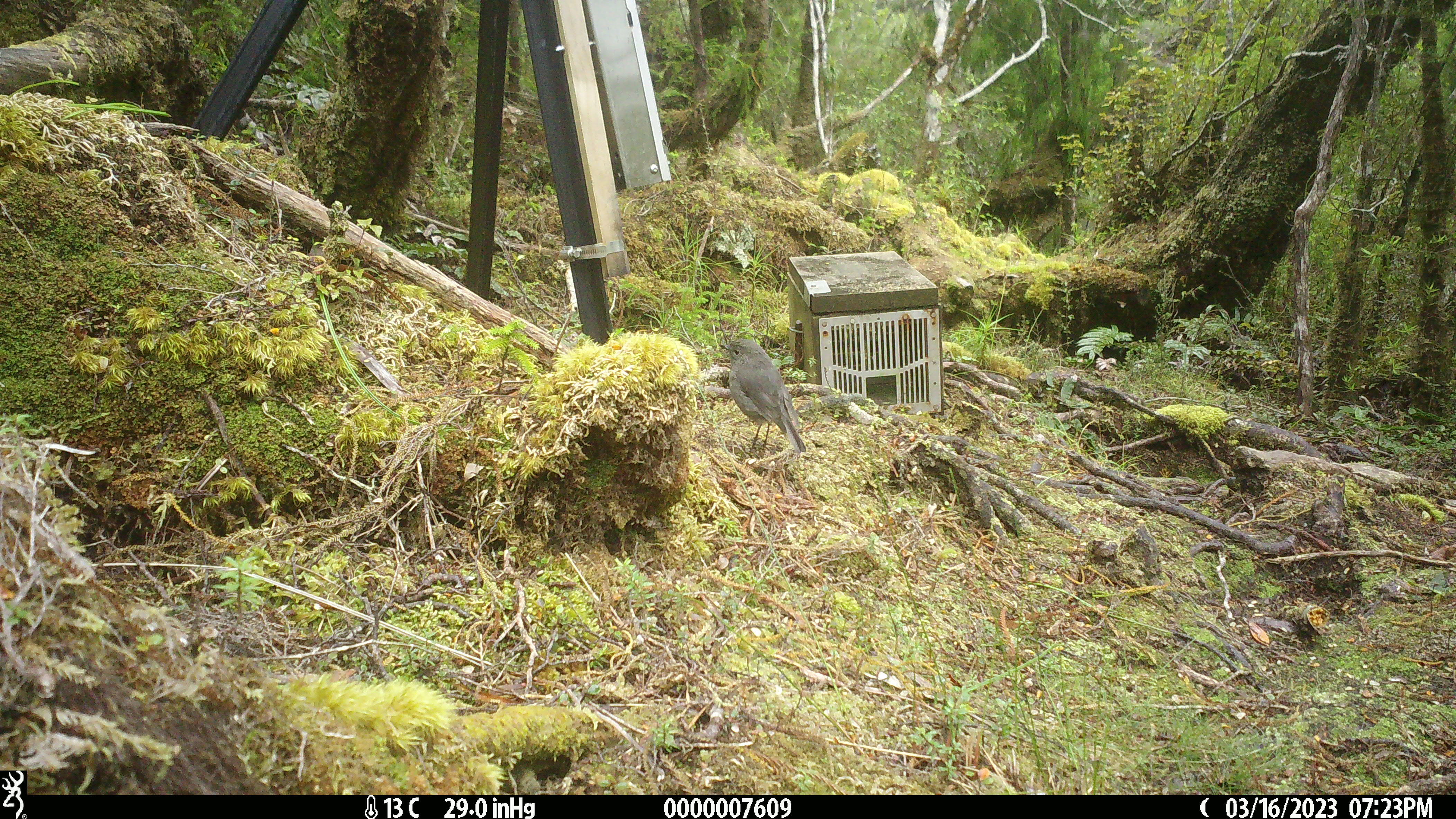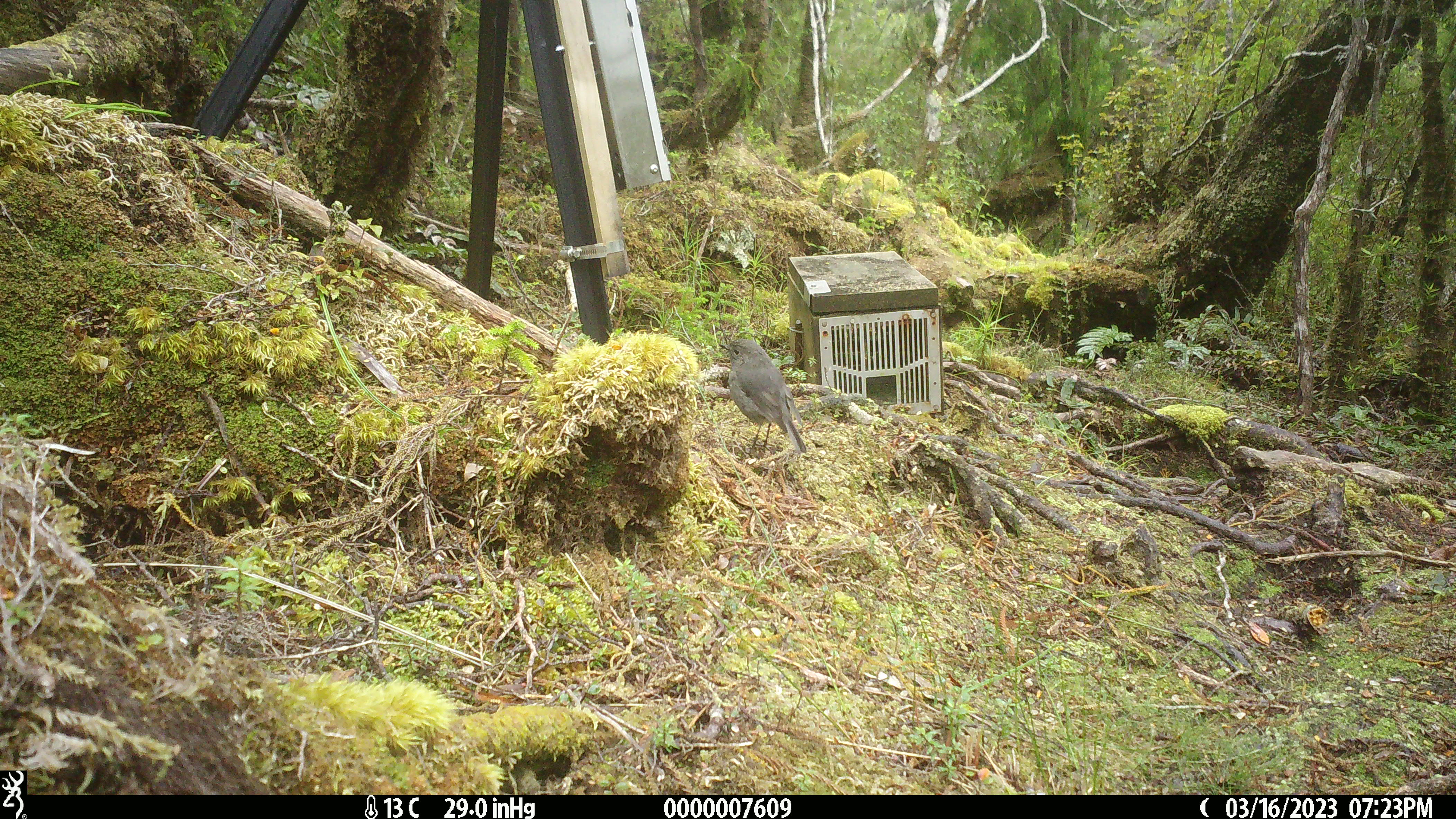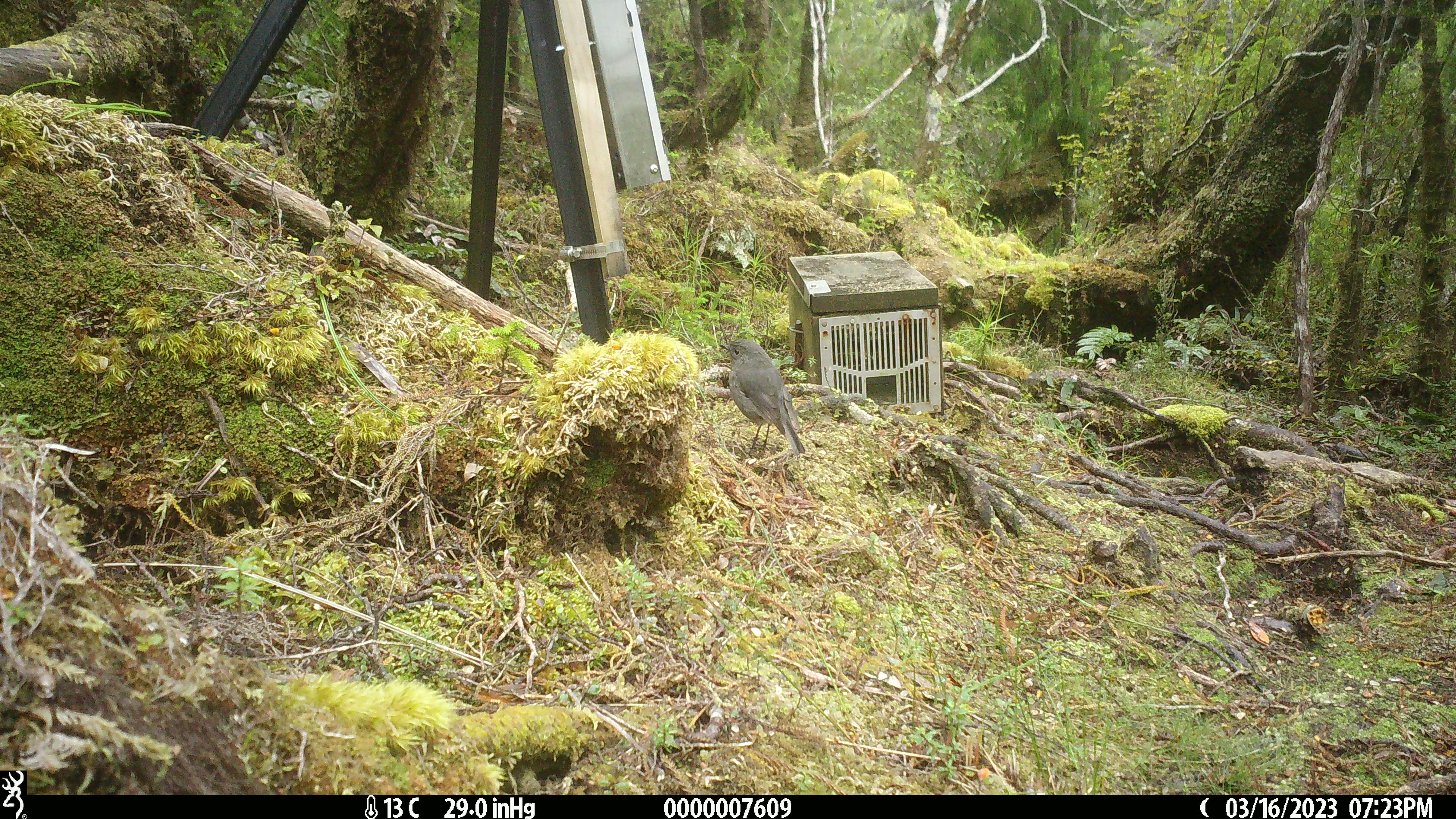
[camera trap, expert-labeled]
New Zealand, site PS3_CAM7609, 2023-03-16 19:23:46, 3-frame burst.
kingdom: Animalia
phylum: Chordata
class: Aves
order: Passeriformes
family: Petroicidae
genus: Petroica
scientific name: Petroica australis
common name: new zealand robin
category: robin